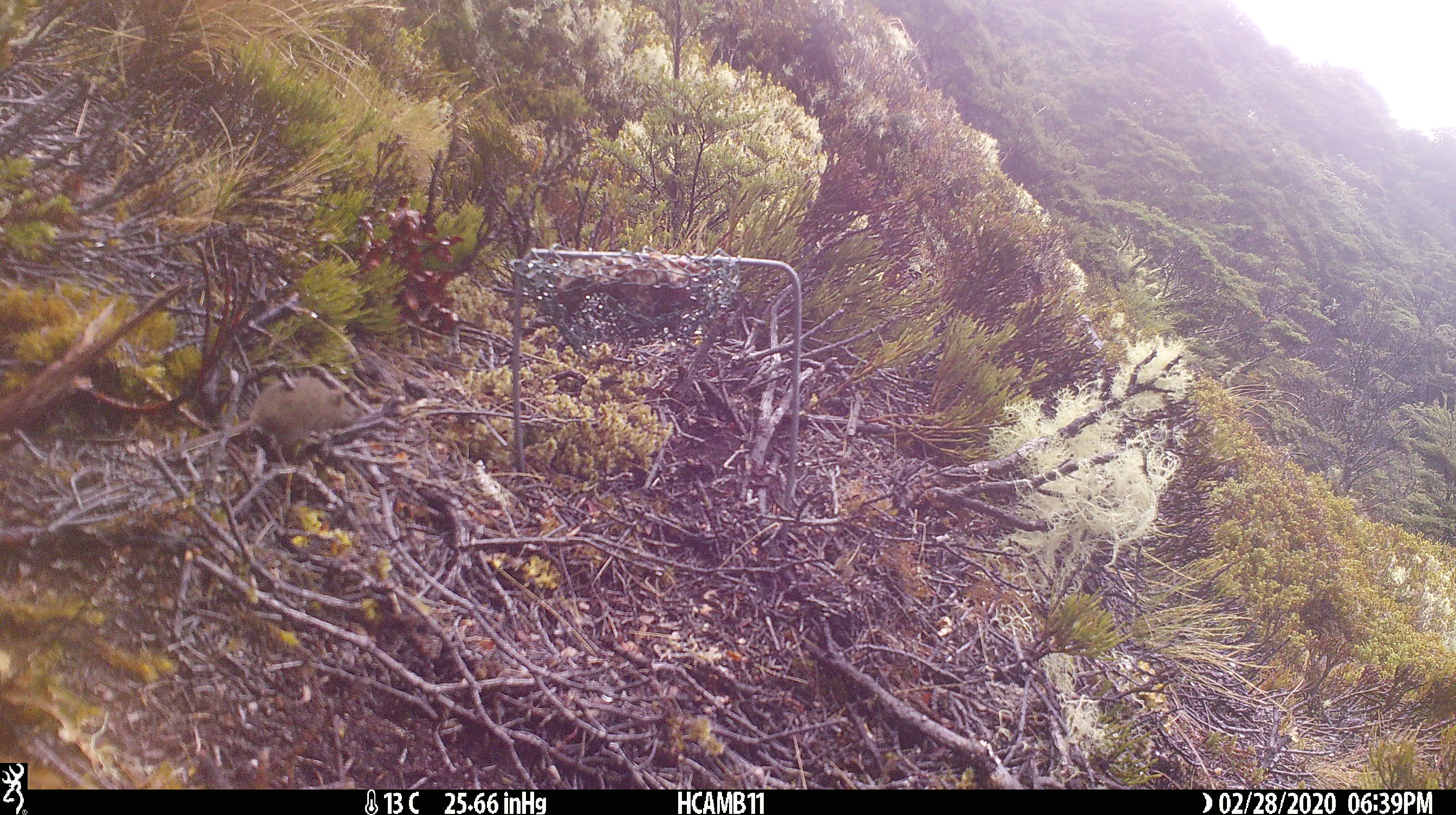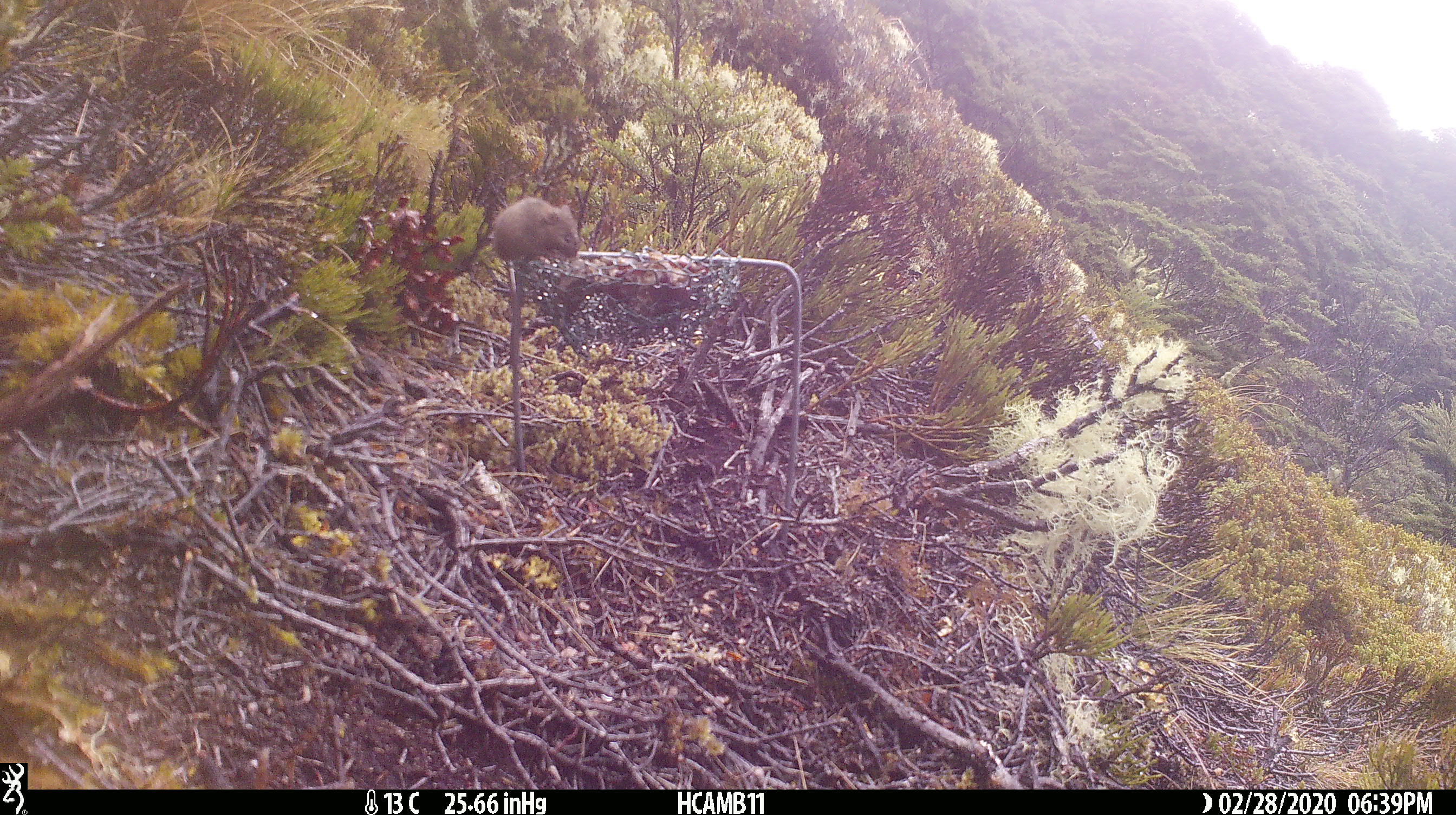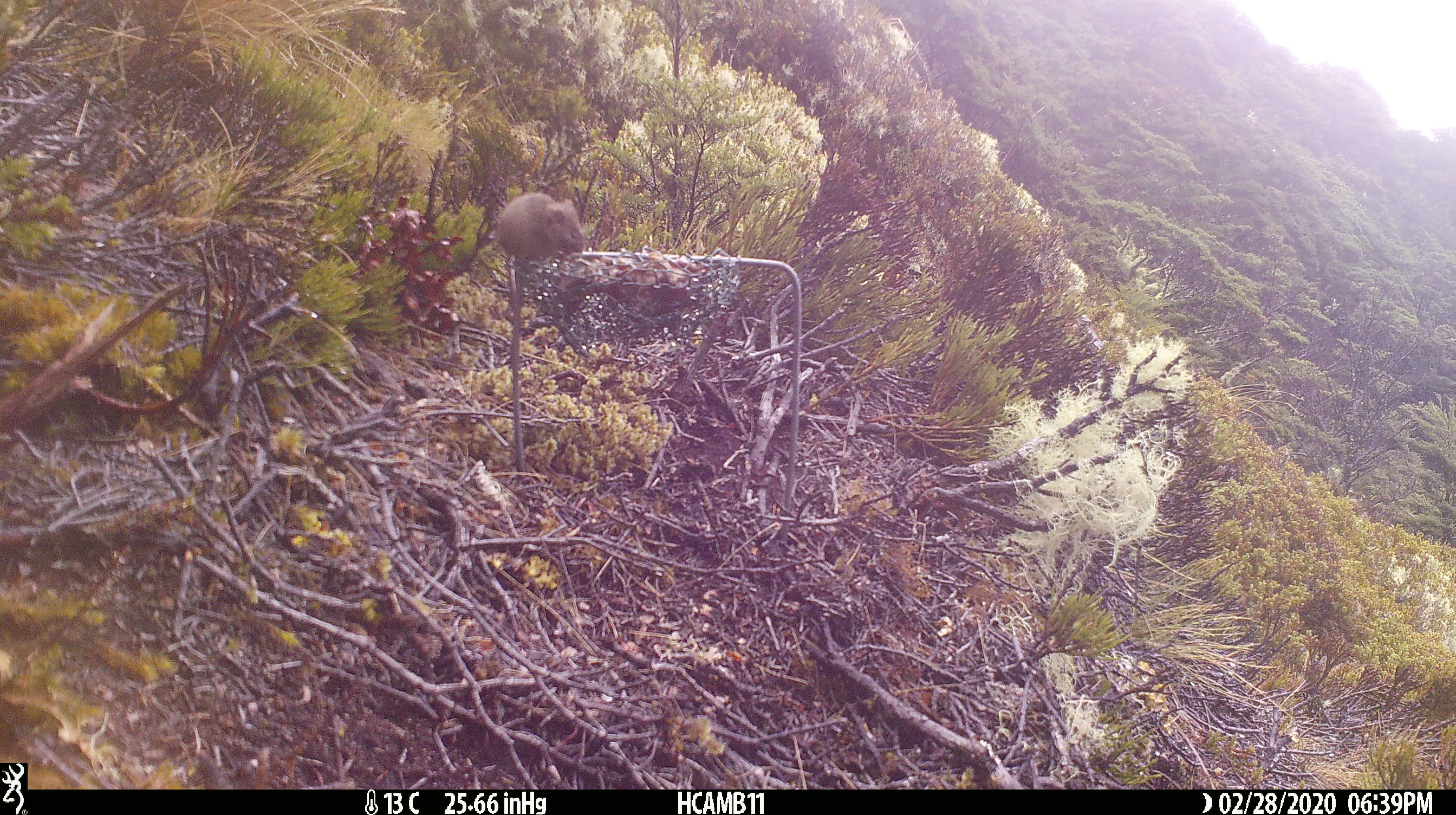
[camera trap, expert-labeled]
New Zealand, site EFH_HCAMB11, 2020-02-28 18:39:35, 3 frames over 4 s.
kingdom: Animalia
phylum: Chordata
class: Mammalia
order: Rodentia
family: Muridae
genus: Mus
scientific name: Mus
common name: mouse